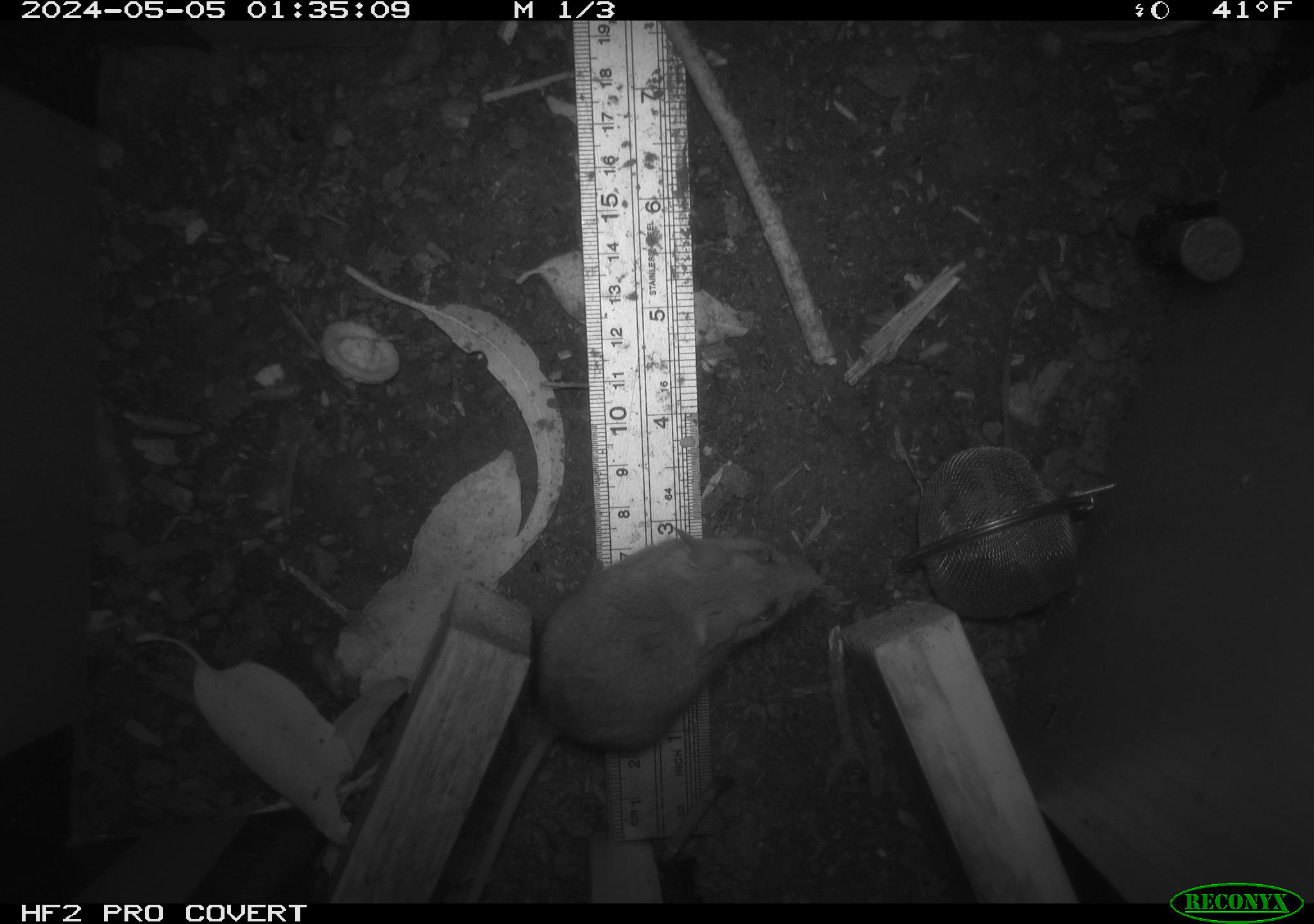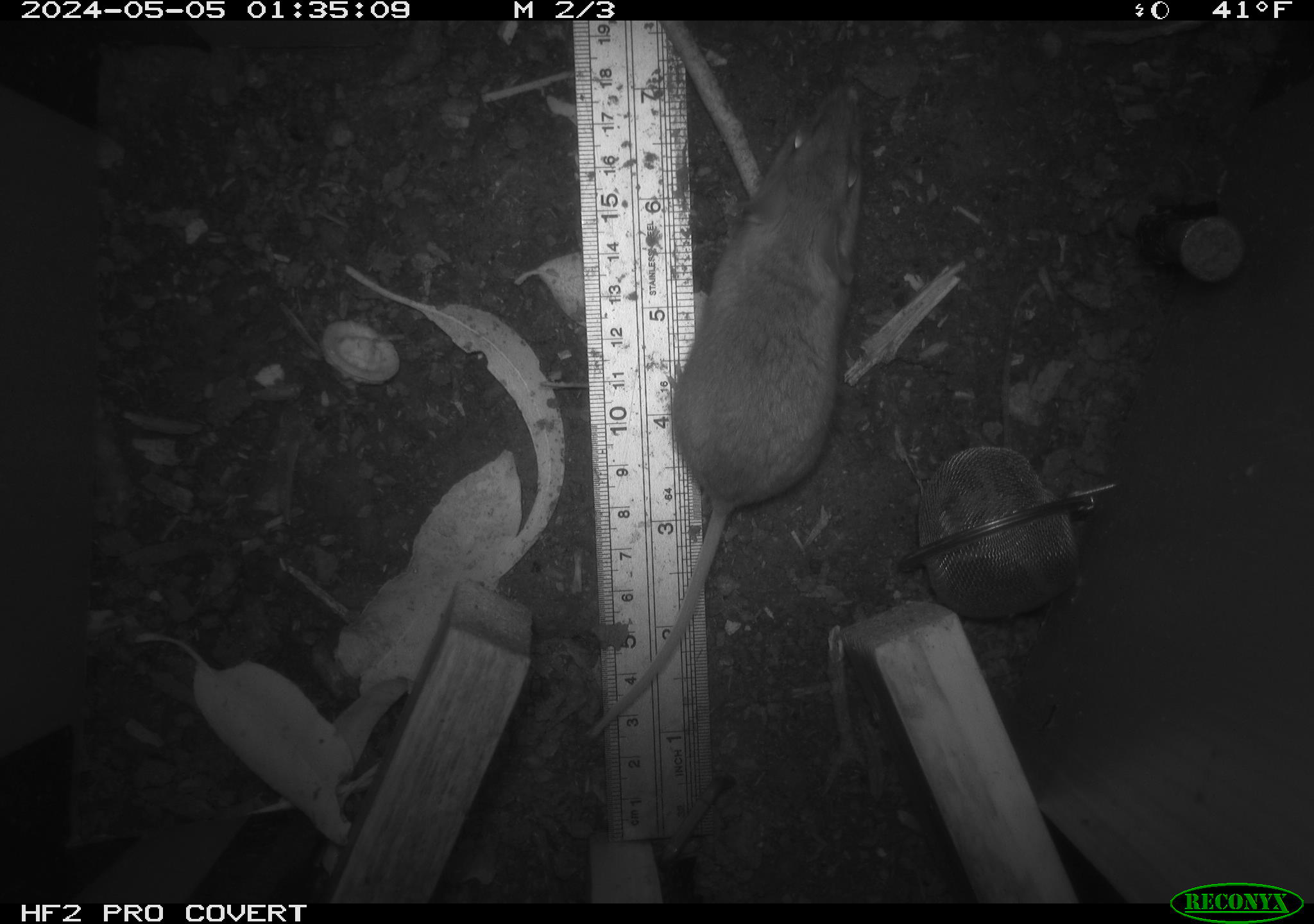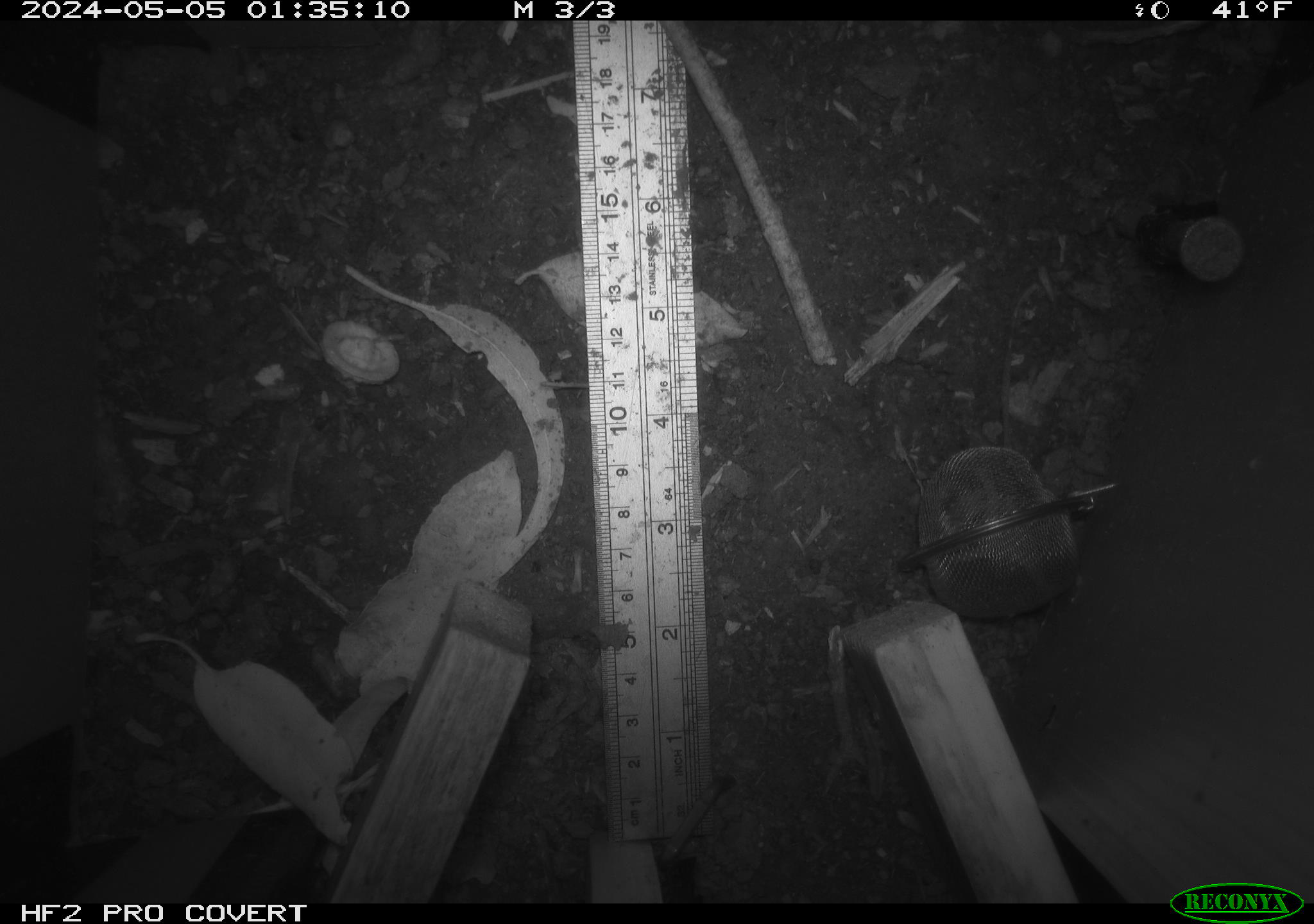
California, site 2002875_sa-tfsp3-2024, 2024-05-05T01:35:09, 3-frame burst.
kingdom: Animalia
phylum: Chordata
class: Mammalia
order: Rodentia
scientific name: Rodentia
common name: mouse species